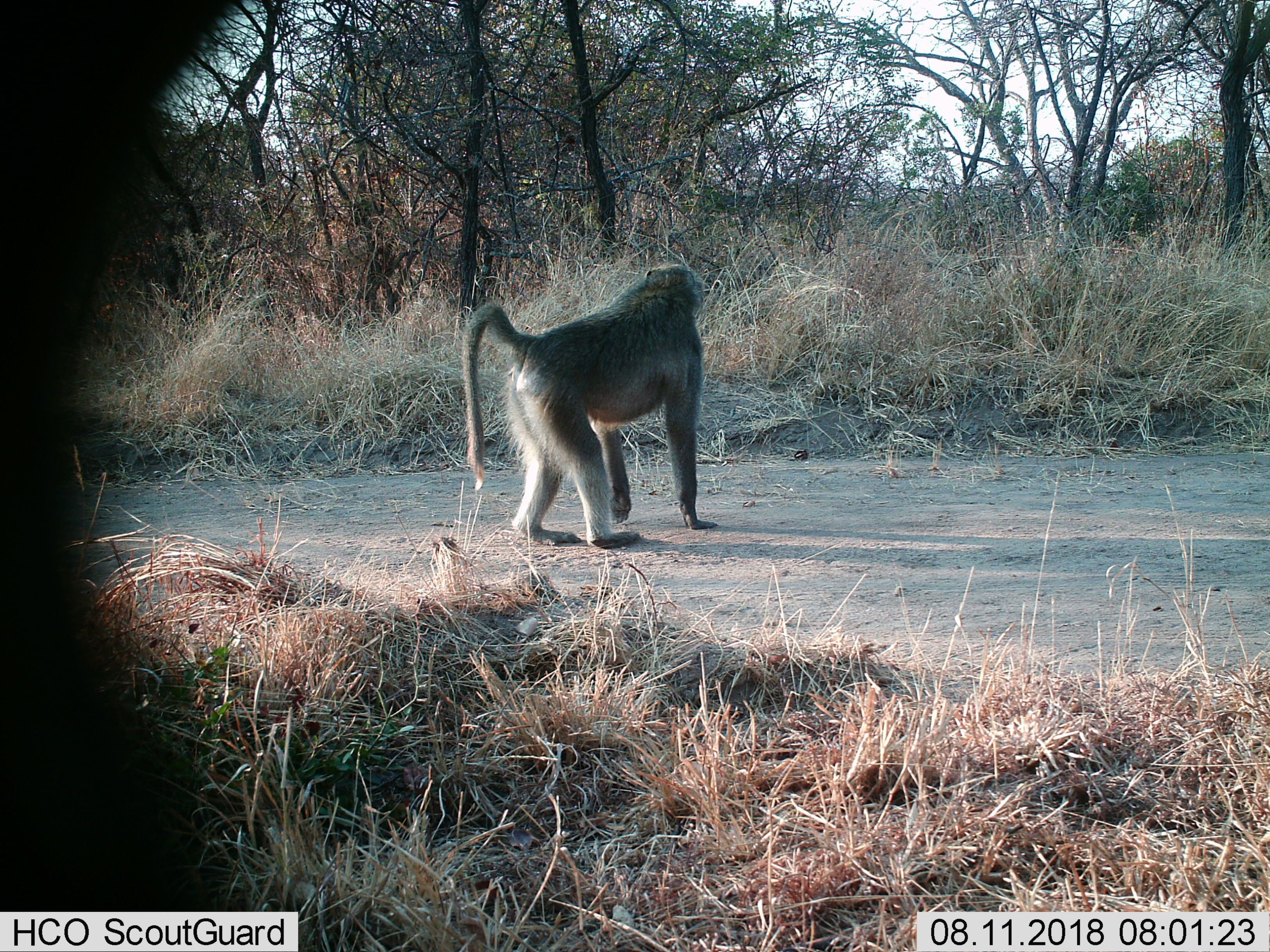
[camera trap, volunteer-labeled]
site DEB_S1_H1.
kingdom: Animalia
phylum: Chordata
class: Mammalia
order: Primates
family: Cercopithecidae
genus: Papio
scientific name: Papio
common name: baboon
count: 1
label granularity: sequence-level